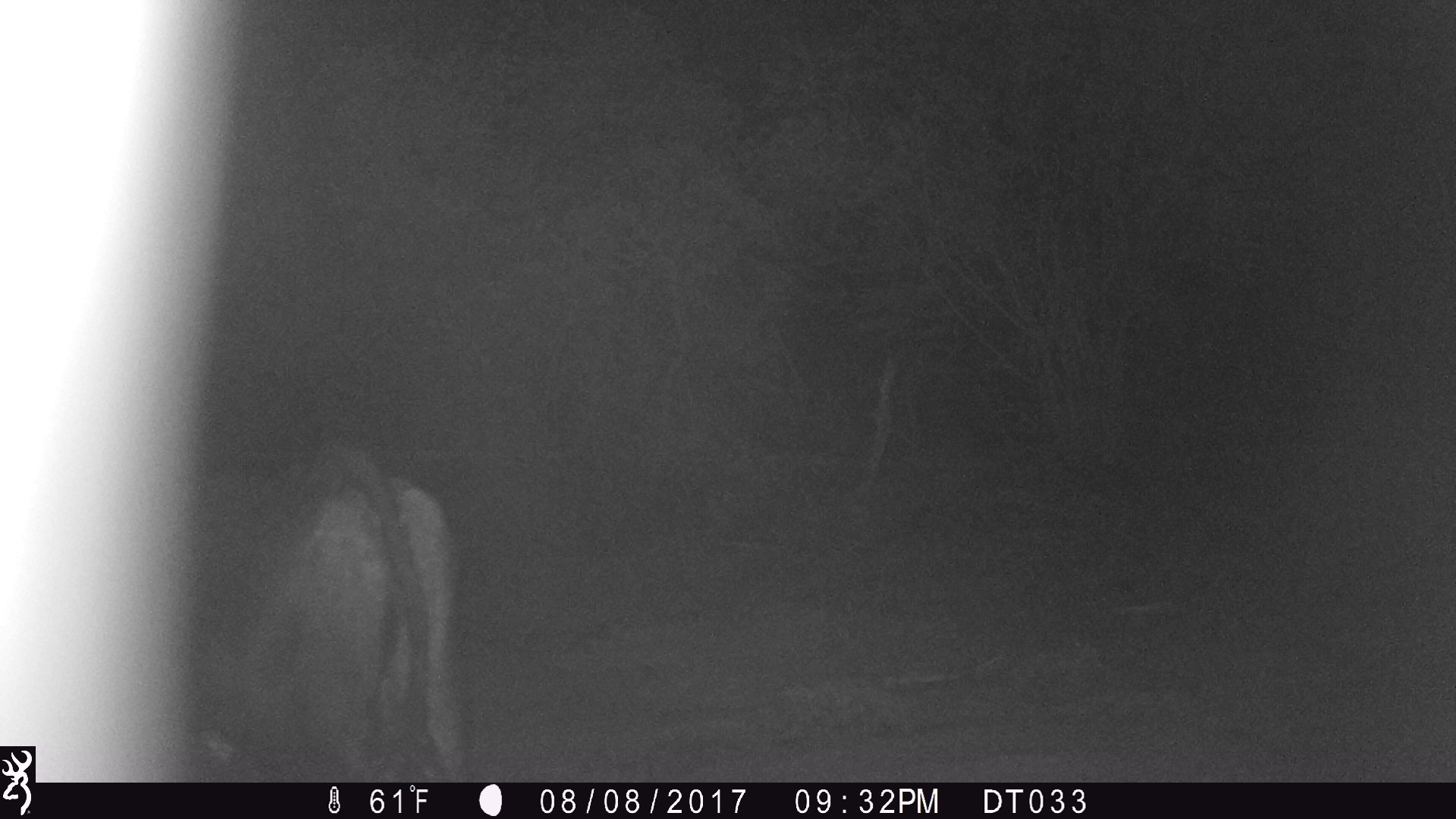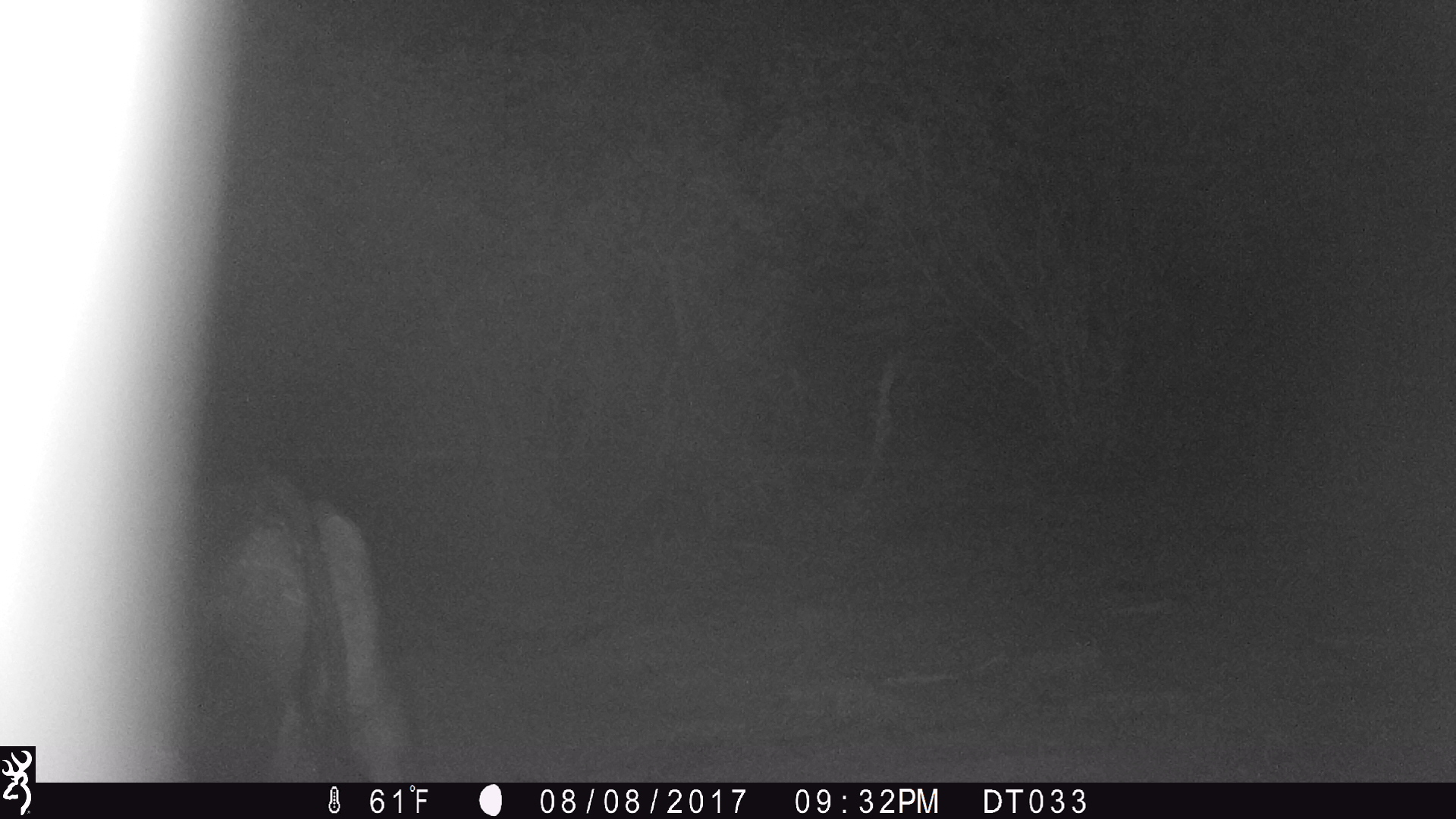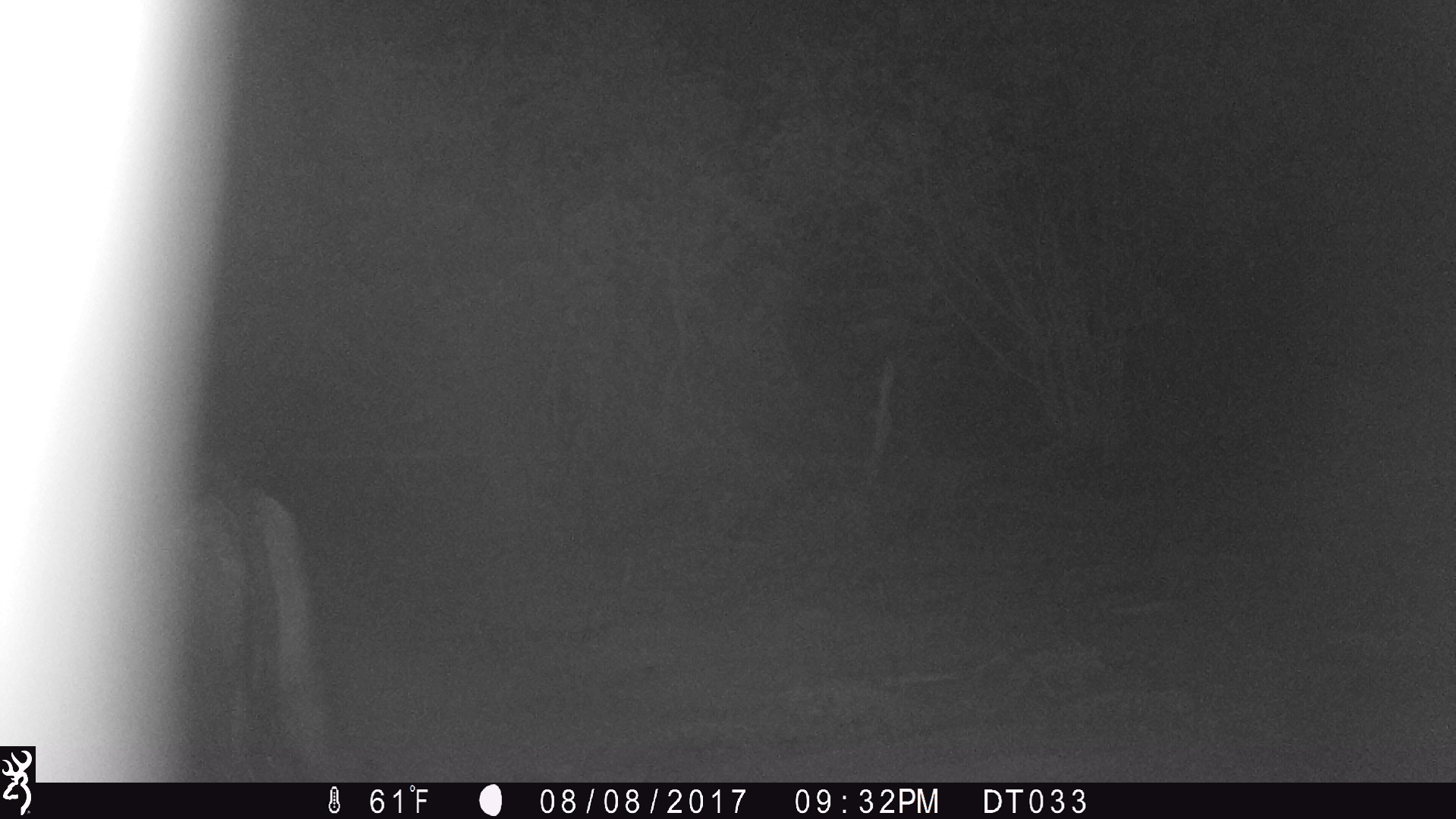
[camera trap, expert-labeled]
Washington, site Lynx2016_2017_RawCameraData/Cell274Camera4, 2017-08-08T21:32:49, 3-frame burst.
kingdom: Animalia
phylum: Chordata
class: Mammalia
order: Artiodactyla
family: Bovidae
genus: Bos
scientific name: Bos taurus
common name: domestic cattle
Domestic cattle (Bos taurus). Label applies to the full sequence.